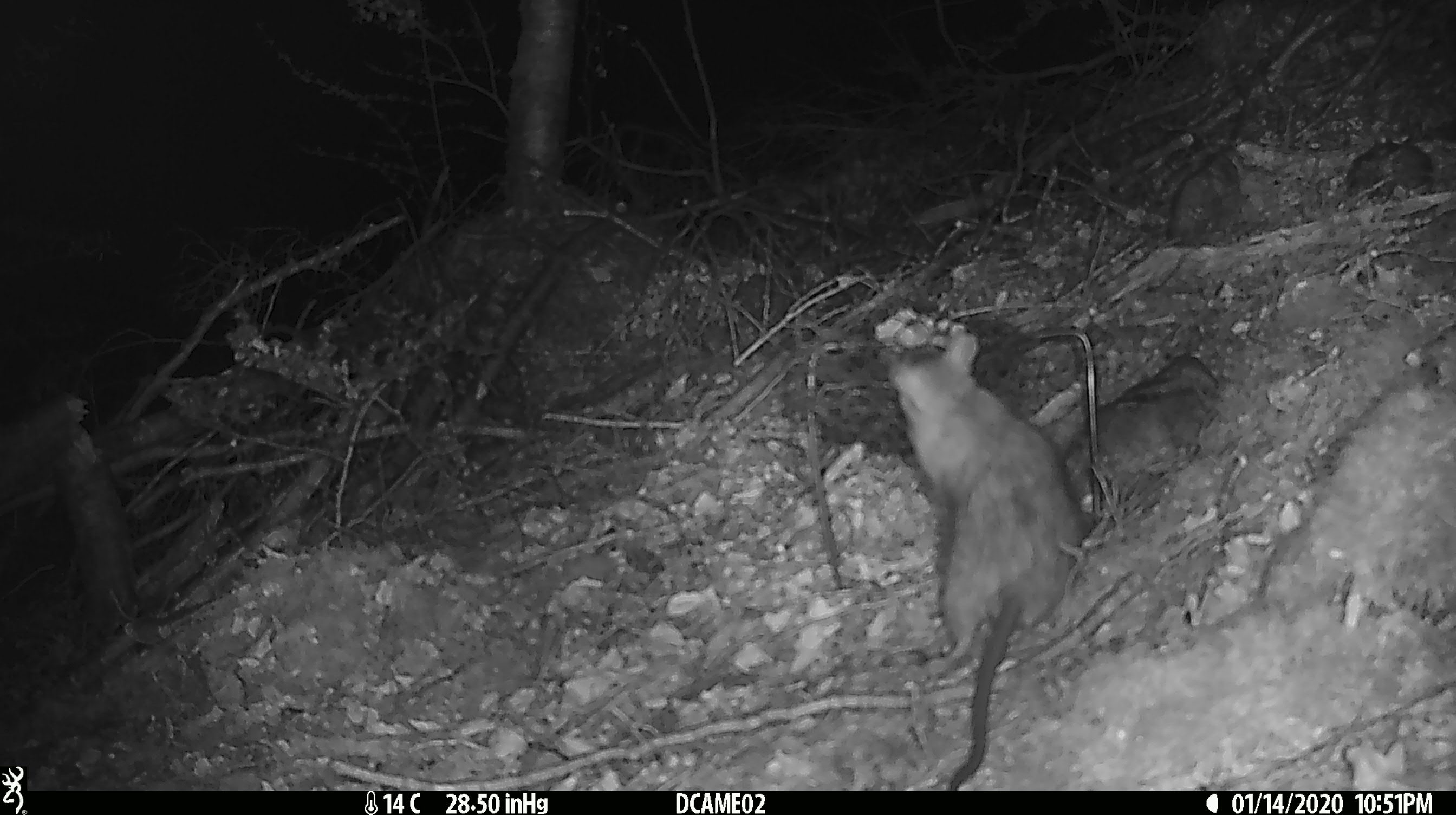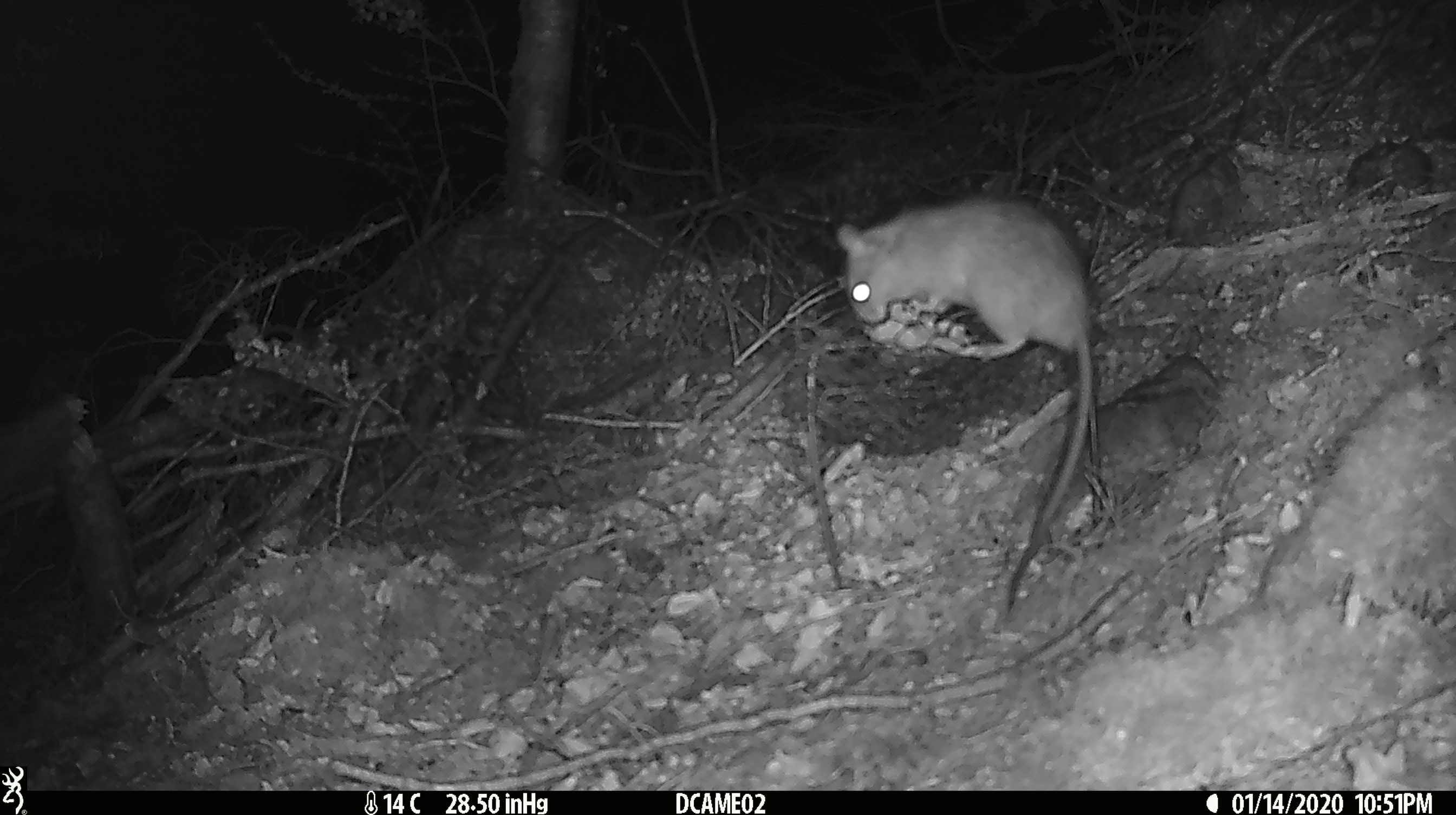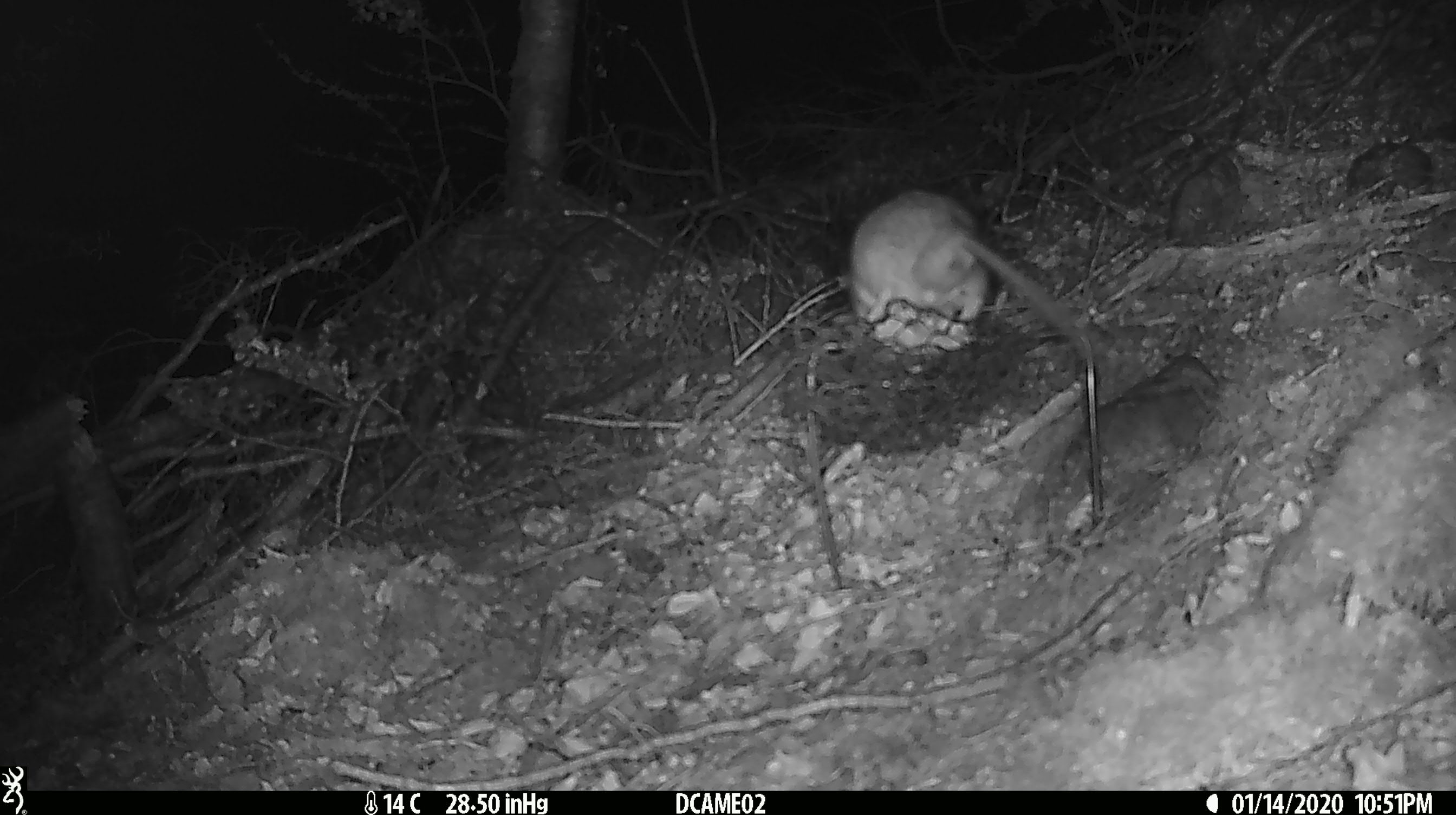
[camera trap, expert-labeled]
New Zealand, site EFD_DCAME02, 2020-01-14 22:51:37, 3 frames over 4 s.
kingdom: Animalia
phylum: Chordata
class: Mammalia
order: Rodentia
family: Muridae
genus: Rattus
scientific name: Rattus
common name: rat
Rat (Rattus).